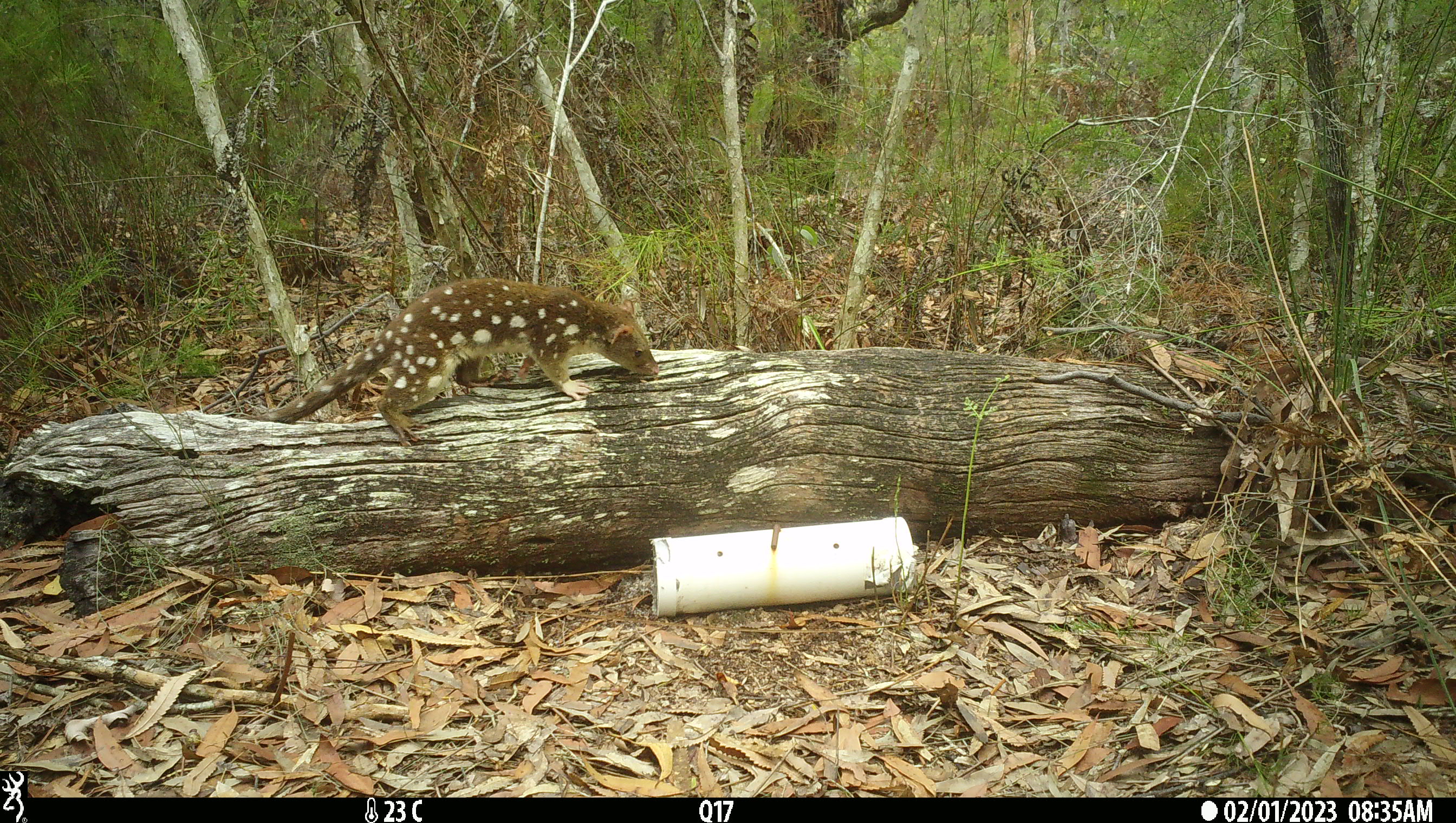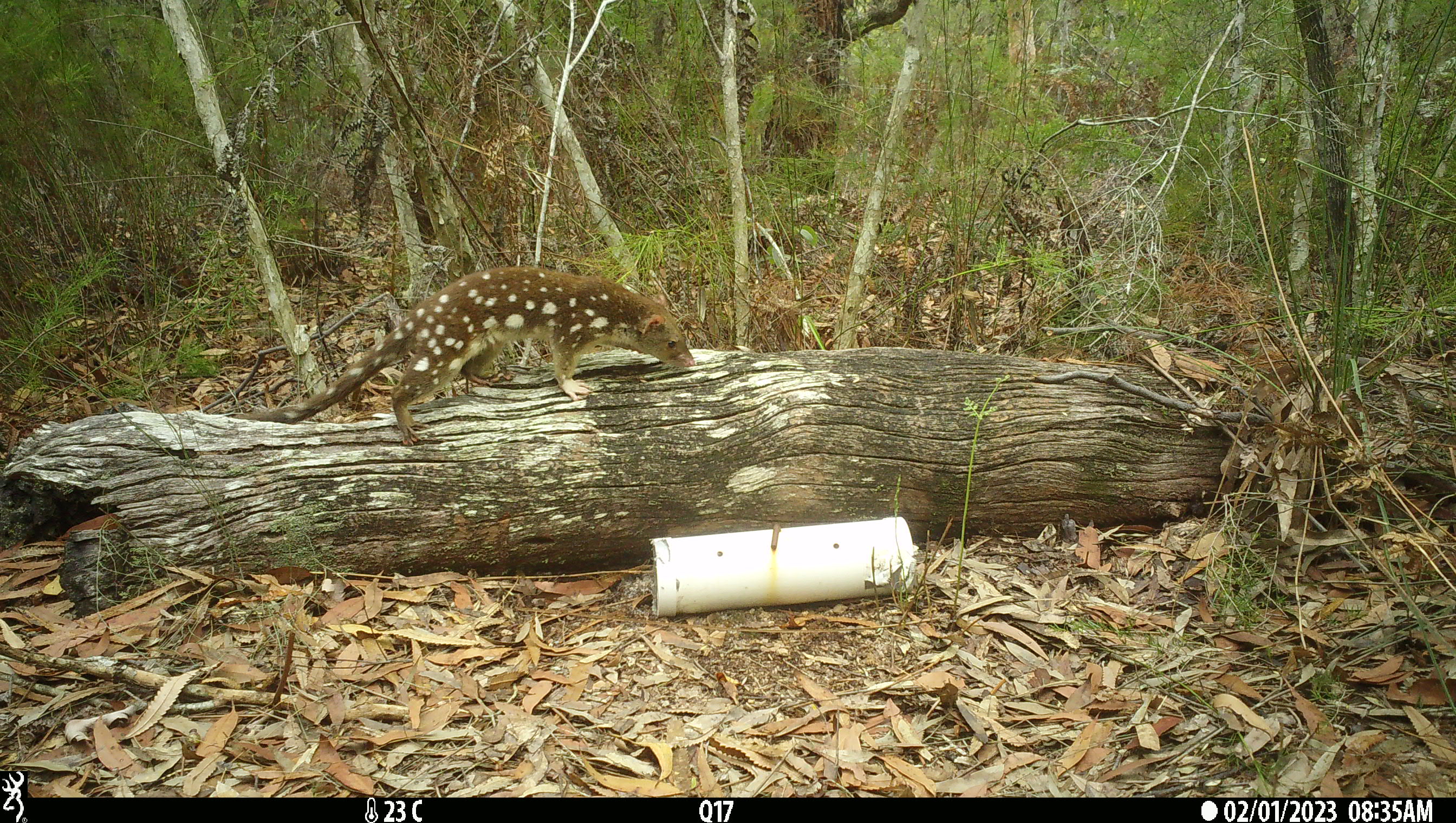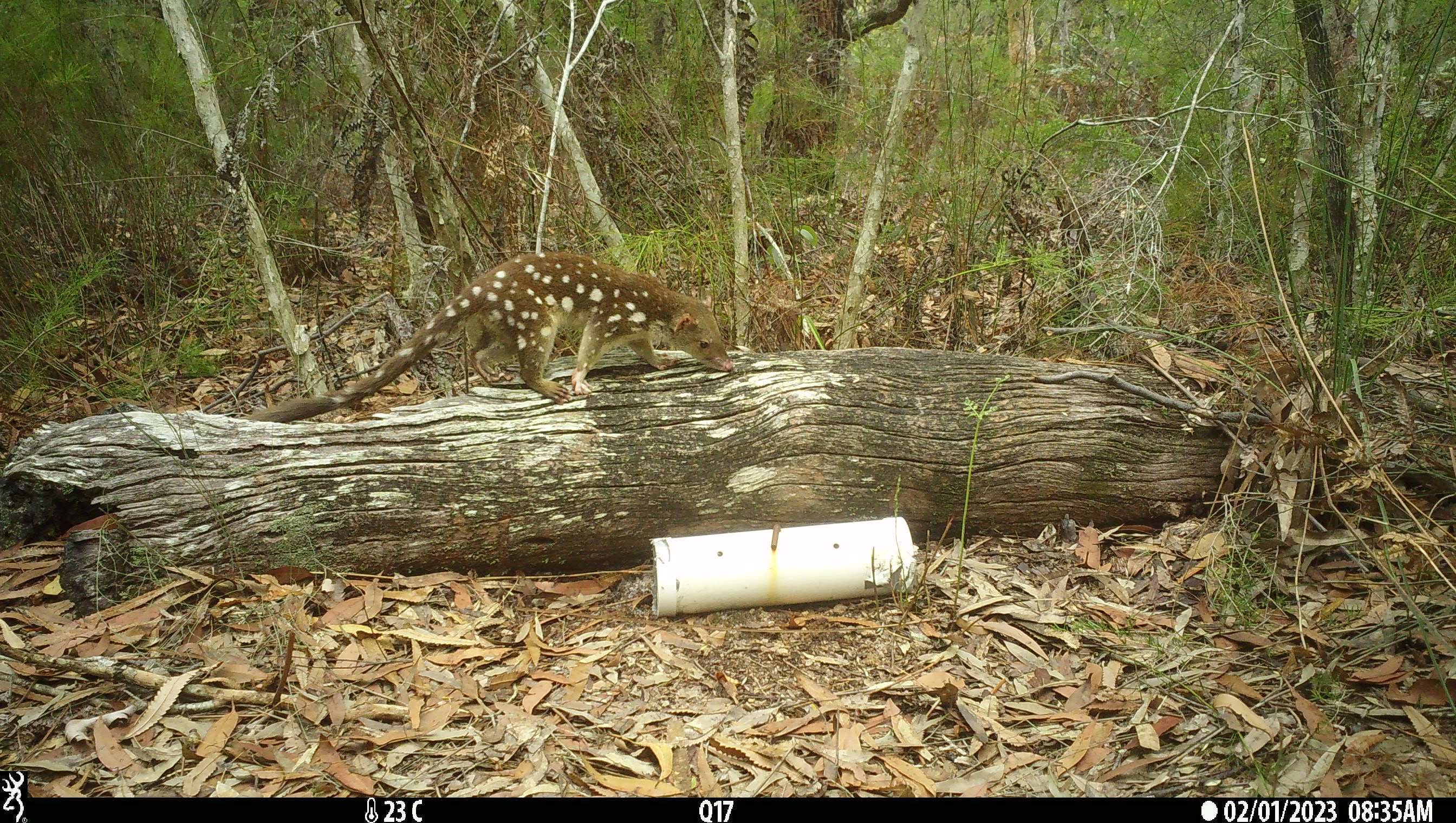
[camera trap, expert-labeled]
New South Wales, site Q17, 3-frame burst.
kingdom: Animalia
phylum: Chordata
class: Mammalia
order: Dasyuromorphia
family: Dasyuridae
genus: Dasyurus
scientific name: Dasyurus maculatus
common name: spotted-tailed quoll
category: quoll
Quoll (spotted-tailed quoll) (Dasyurus maculatus).